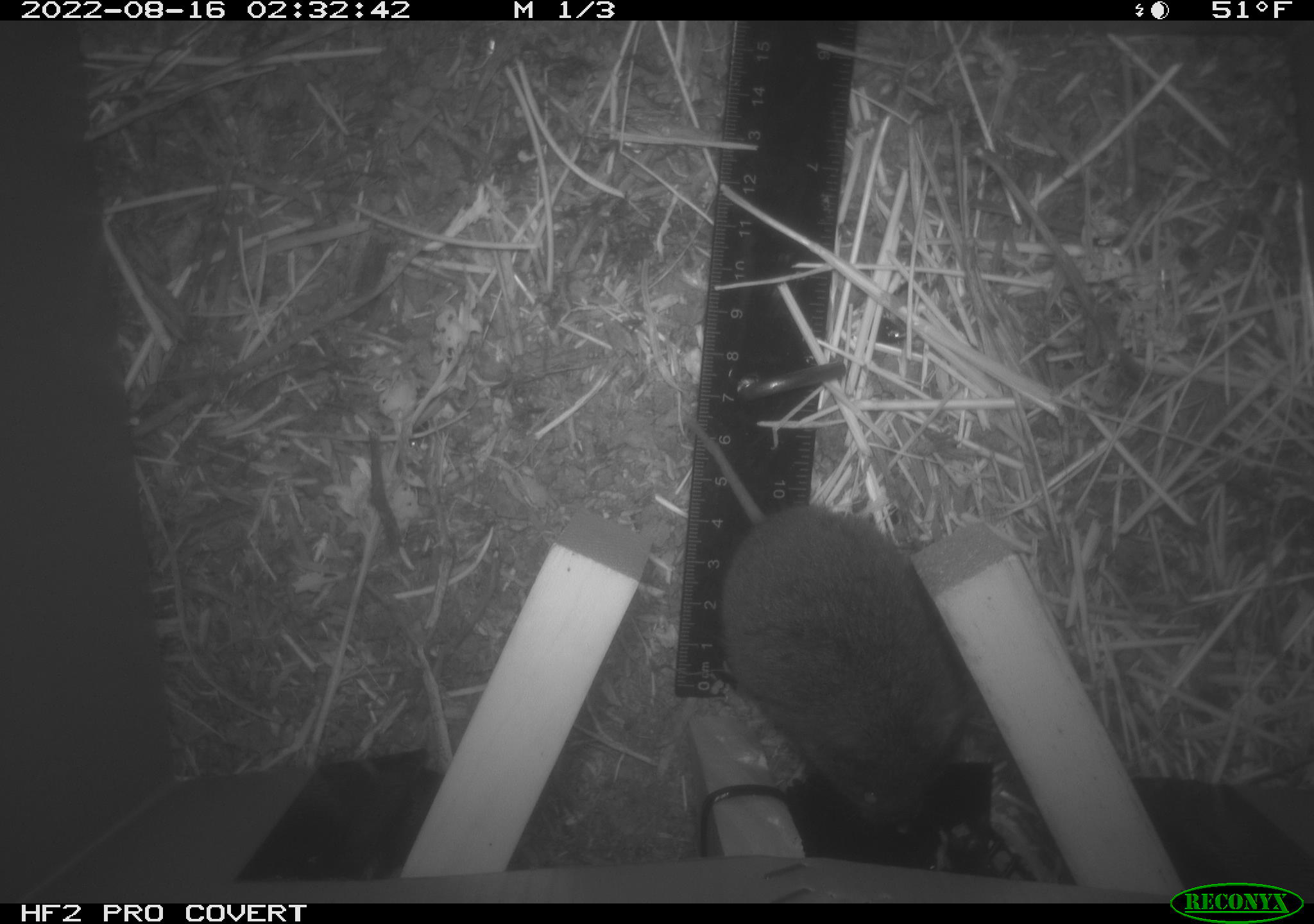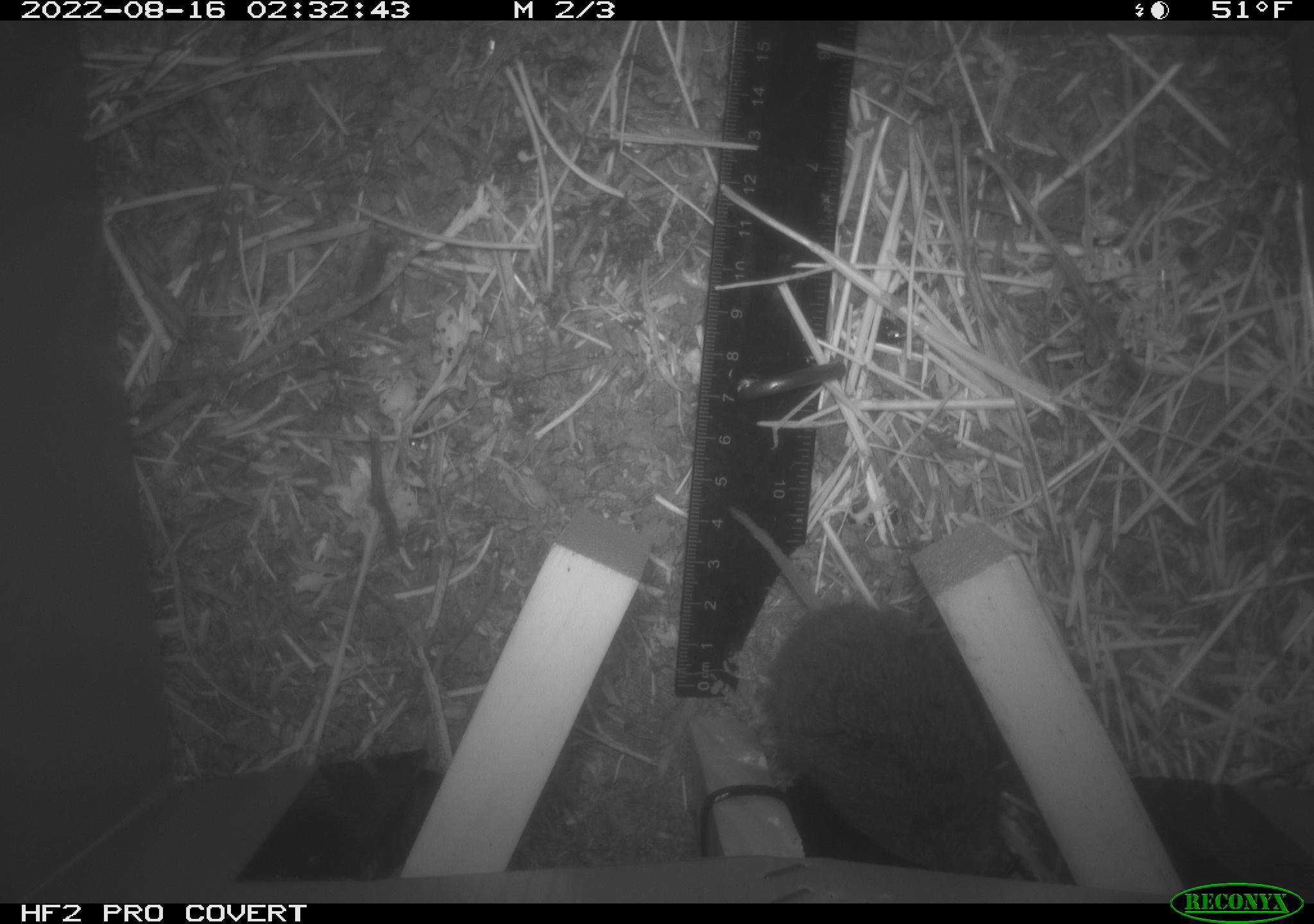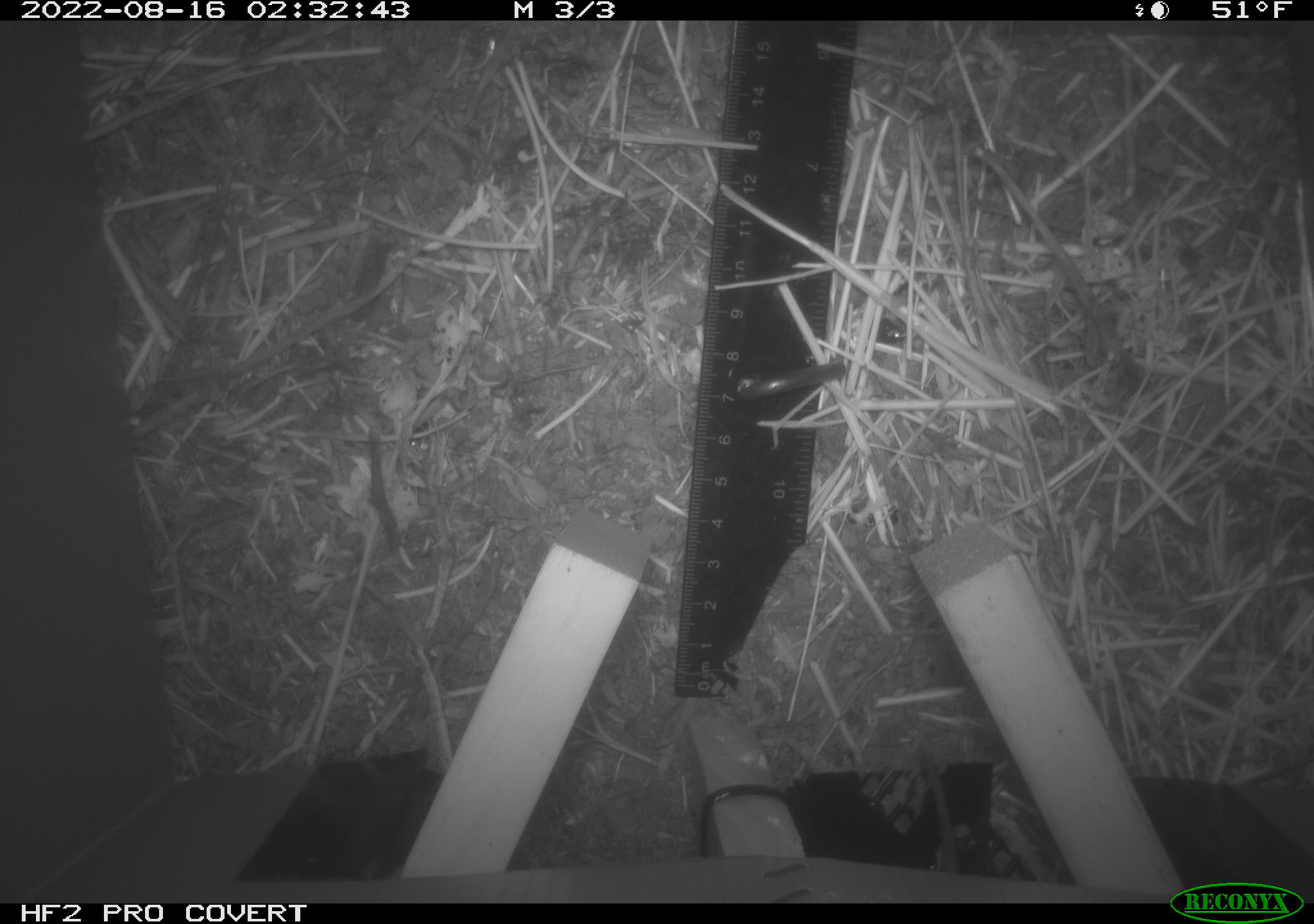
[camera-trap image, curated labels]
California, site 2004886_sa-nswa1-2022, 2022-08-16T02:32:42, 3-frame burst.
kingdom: Animalia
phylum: Chordata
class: Mammalia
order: Rodentia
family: Cricetidae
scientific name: Cricetidae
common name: hamsters, voles, lemmings, and allies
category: cricetidae family